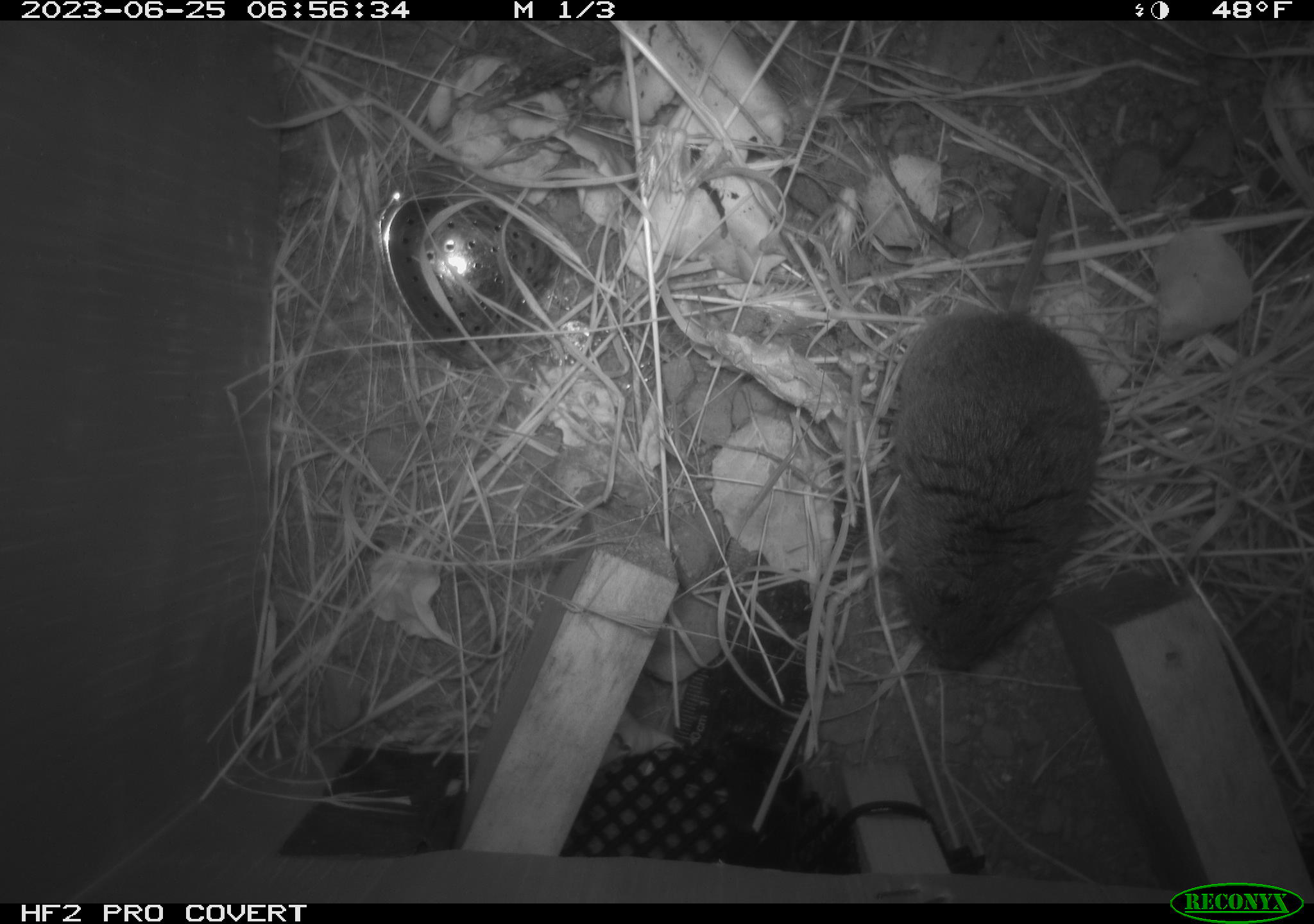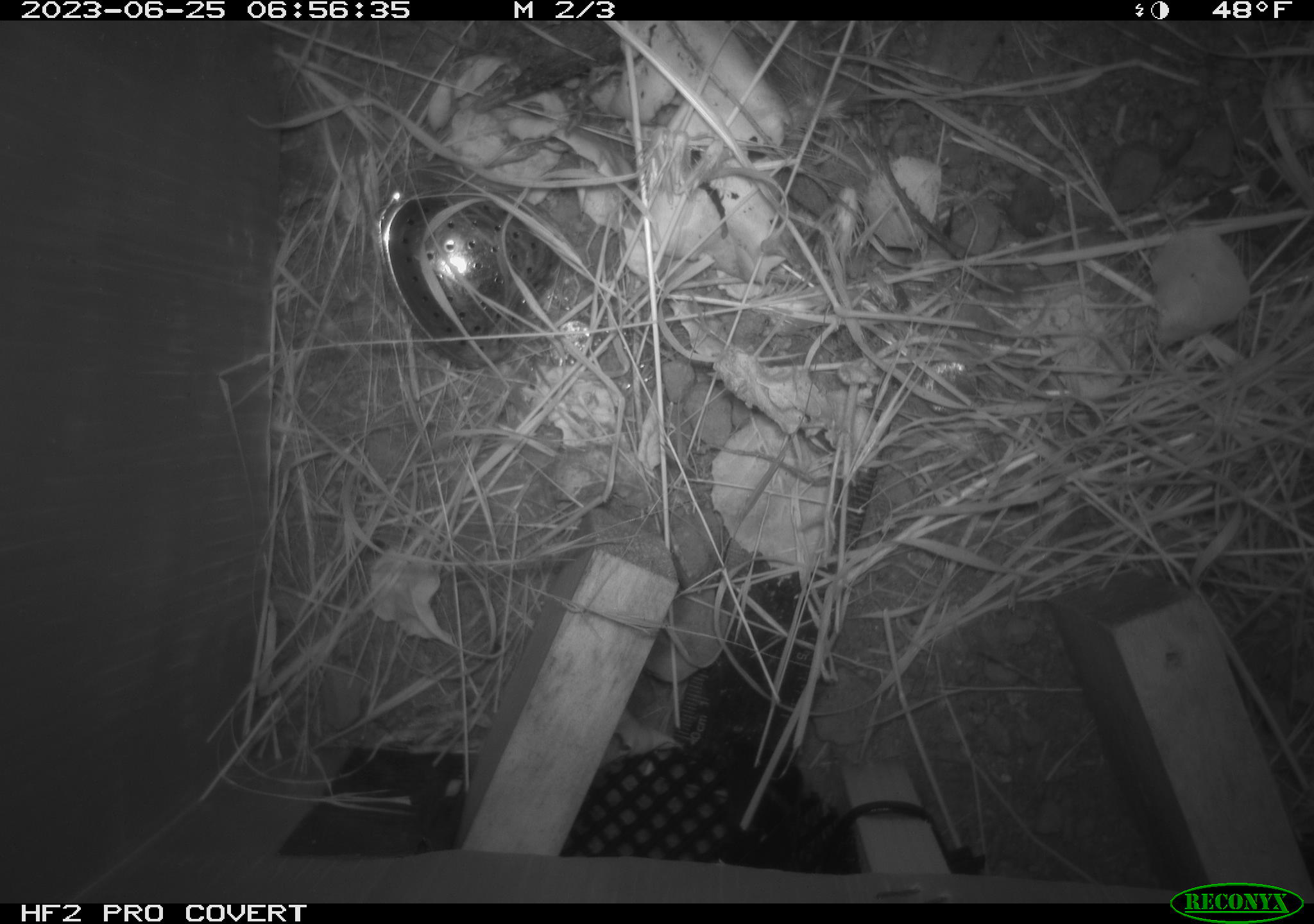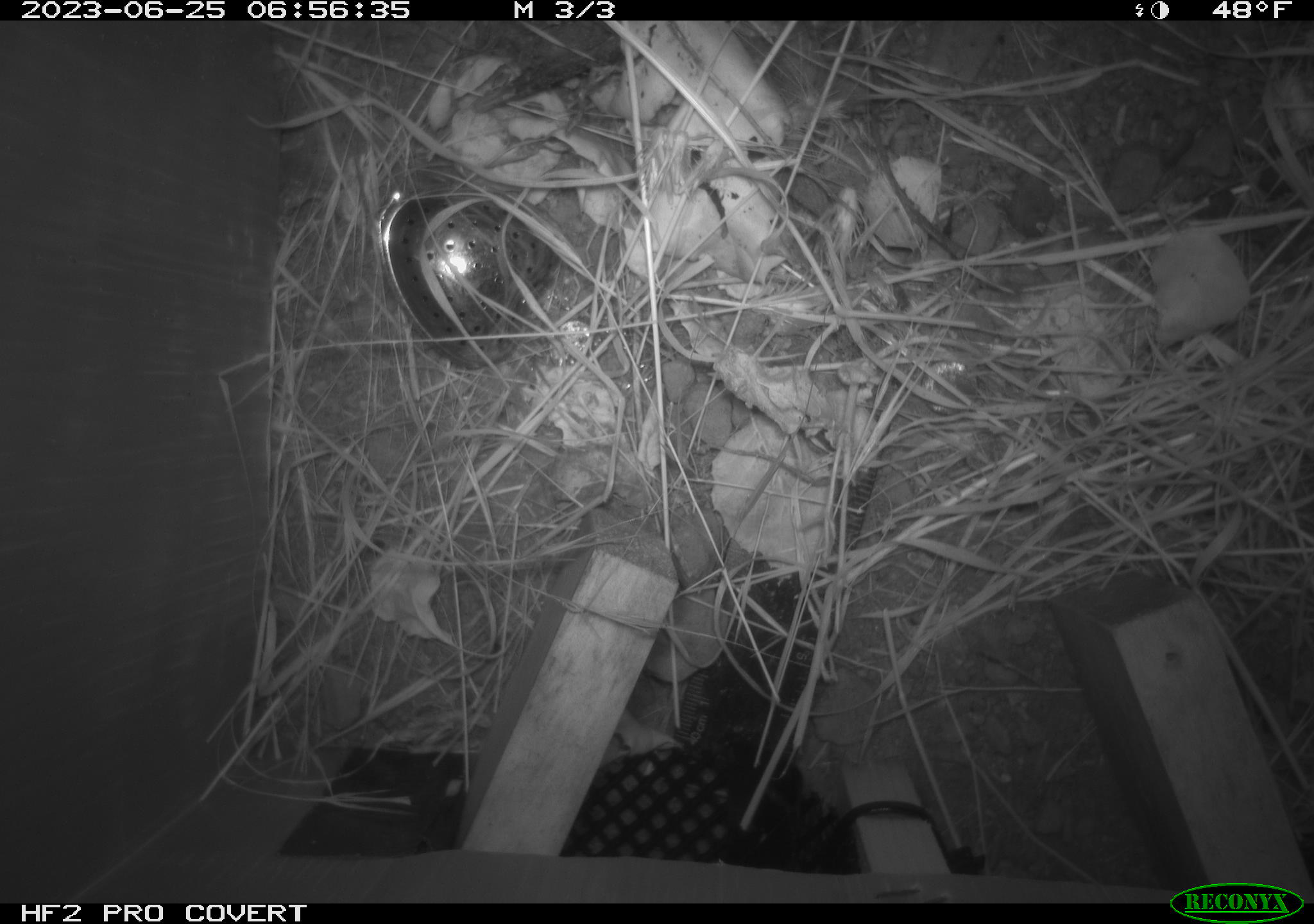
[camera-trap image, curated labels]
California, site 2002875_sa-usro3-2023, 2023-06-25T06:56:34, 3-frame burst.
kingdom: Animalia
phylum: Chordata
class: Mammalia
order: Rodentia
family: Cricetidae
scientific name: Arvicolinae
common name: voles, lemmings, and muskrats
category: arvicolinae subfamily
Arvicolinae subfamily (voles, lemmings, and muskrats) (Arvicolinae).